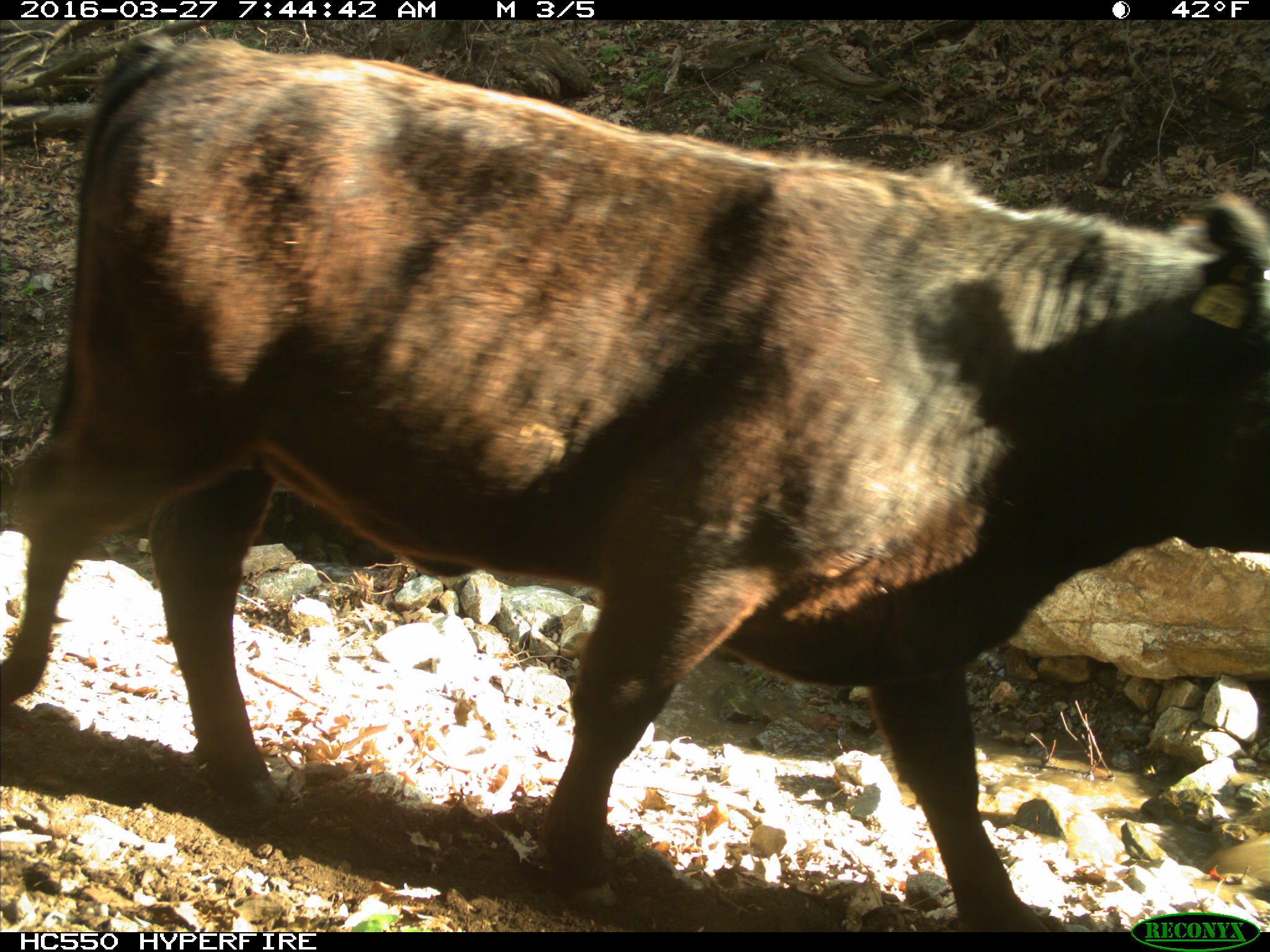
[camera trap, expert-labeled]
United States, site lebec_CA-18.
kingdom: Animalia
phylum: Chordata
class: Mammalia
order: Artiodactyla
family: Bovidae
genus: Bos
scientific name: Bos taurus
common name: domestic cow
Bos taurus (domestic cow).